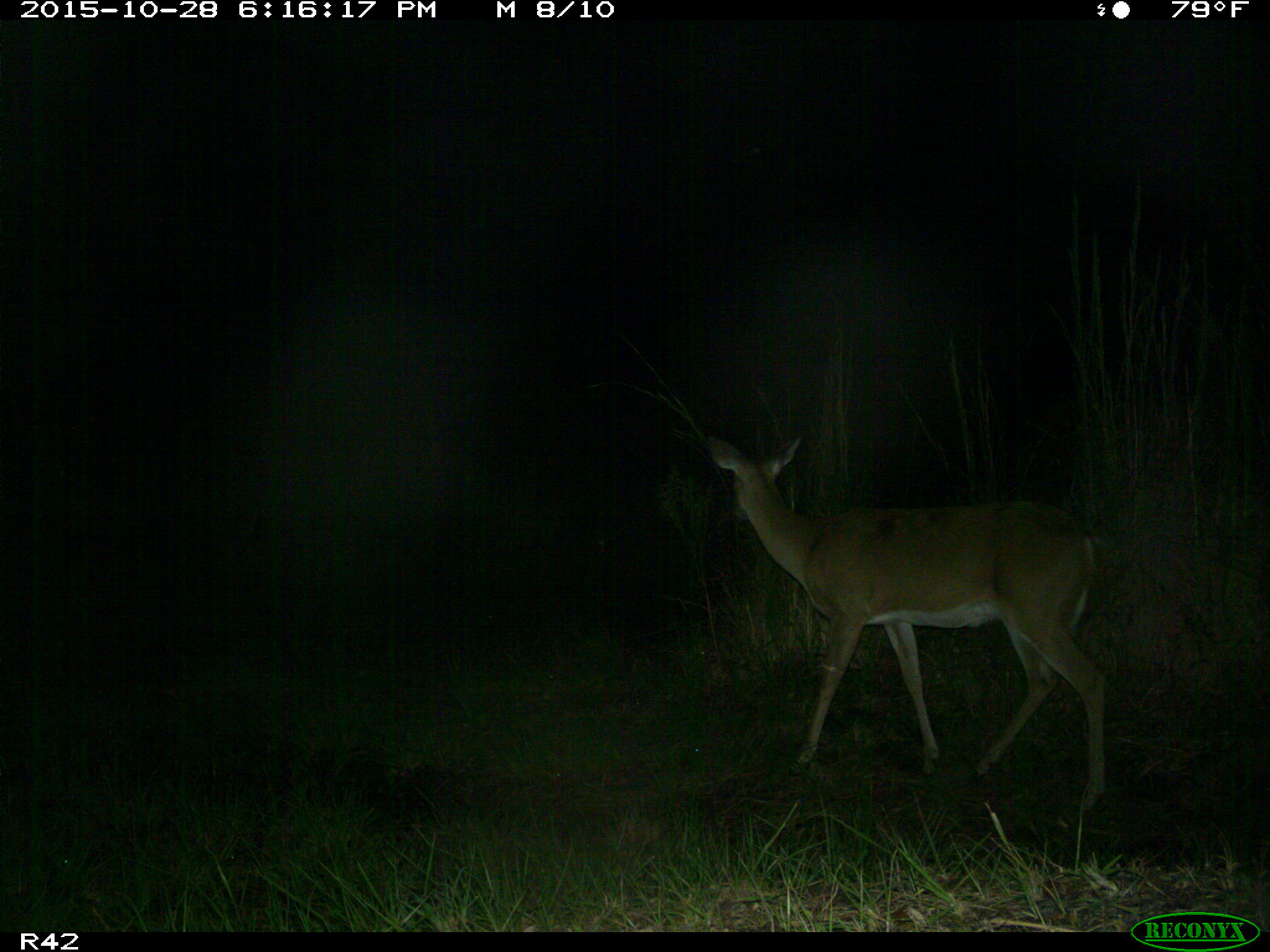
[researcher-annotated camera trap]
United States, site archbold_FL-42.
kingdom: Animalia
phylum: Chordata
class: Mammalia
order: Artiodactyla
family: Cervidae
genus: Odocoileus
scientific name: Odocoileus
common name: deer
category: unidentified deer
Unidentified deer (deer) (Odocoileus).